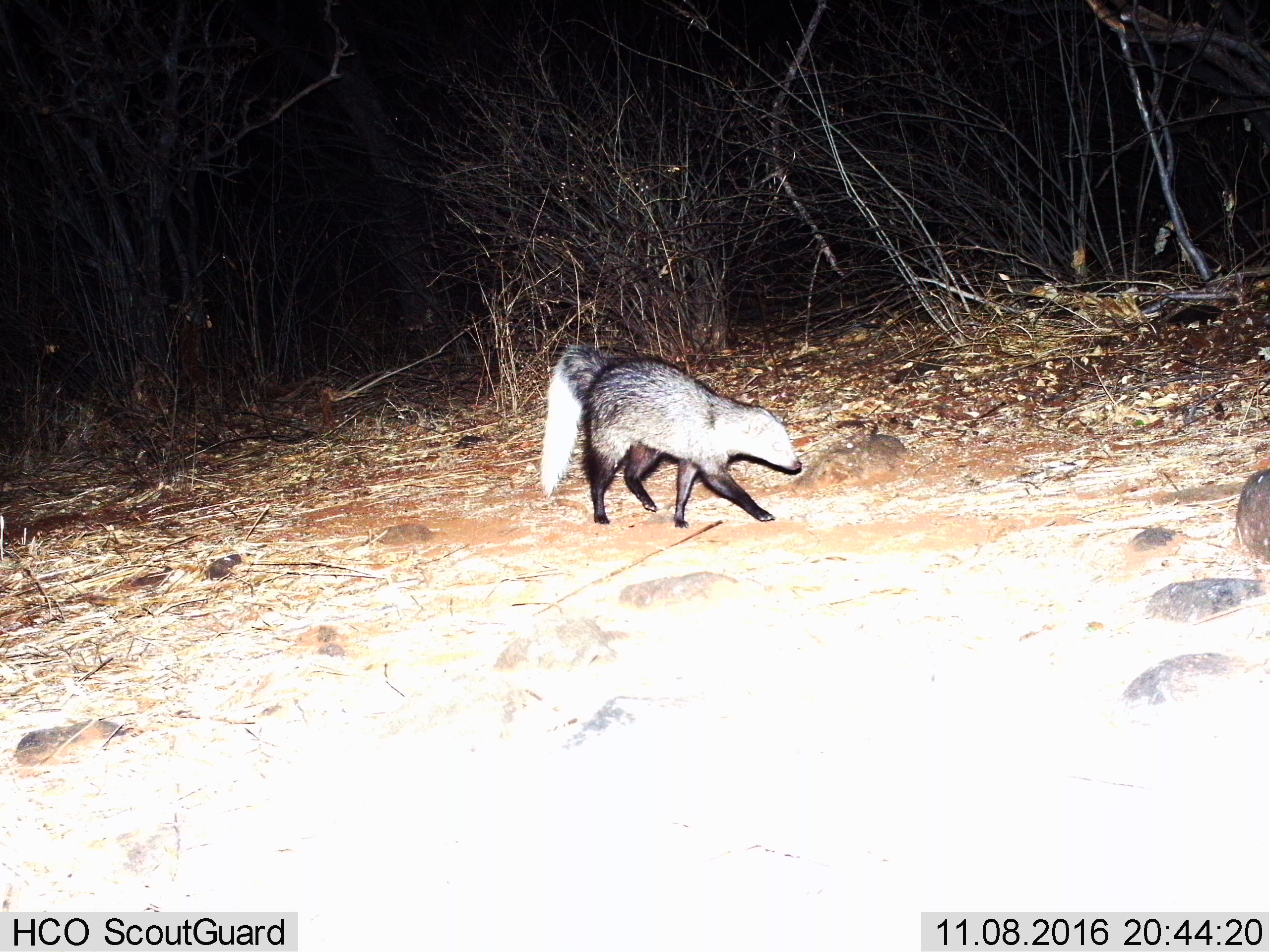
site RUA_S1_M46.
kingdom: Animalia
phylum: Chordata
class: Mammalia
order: Carnivora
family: Herpestidae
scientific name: Herpestidae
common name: mongoose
Mongoose (Herpestidae), count 1. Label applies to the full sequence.